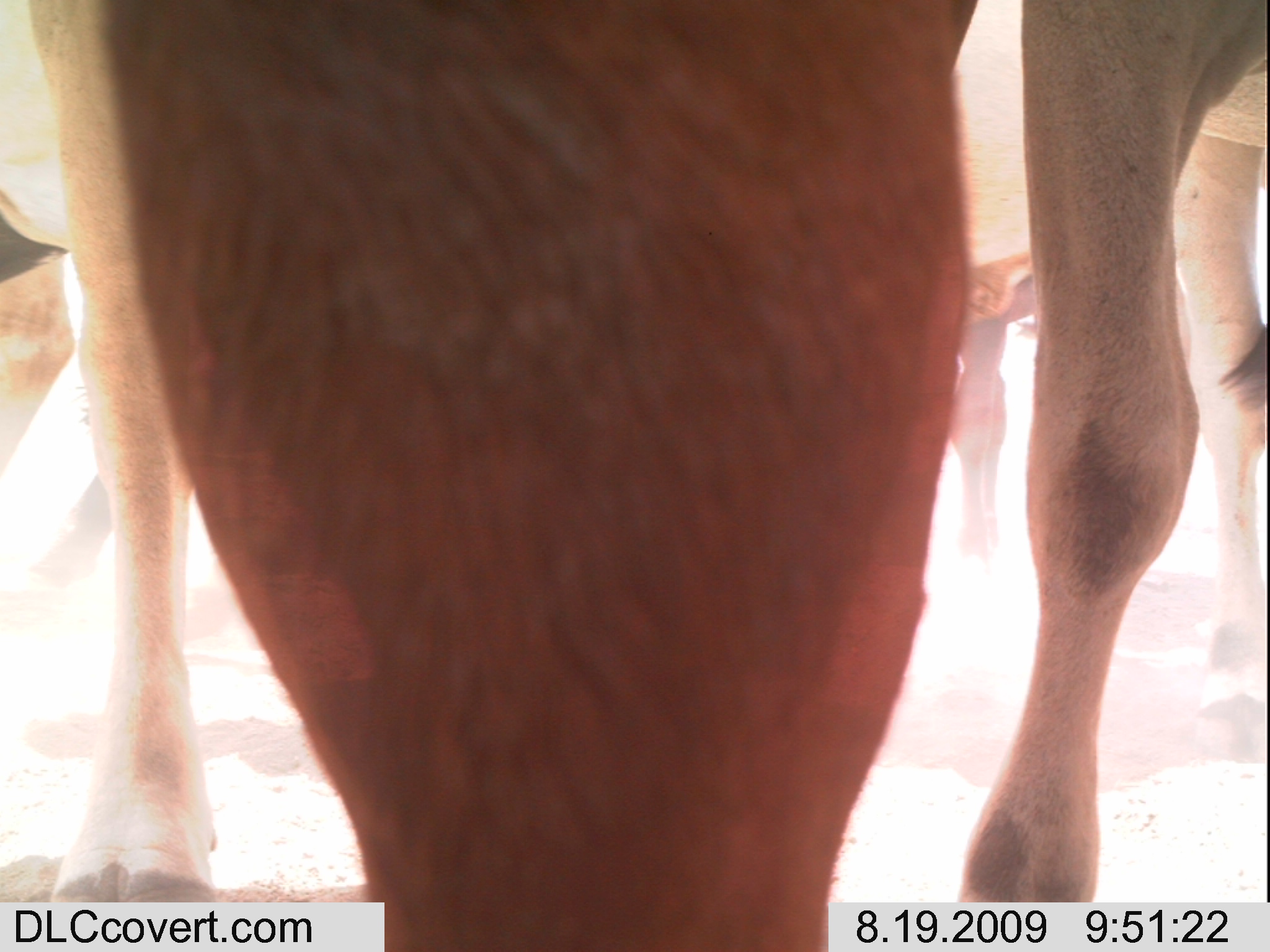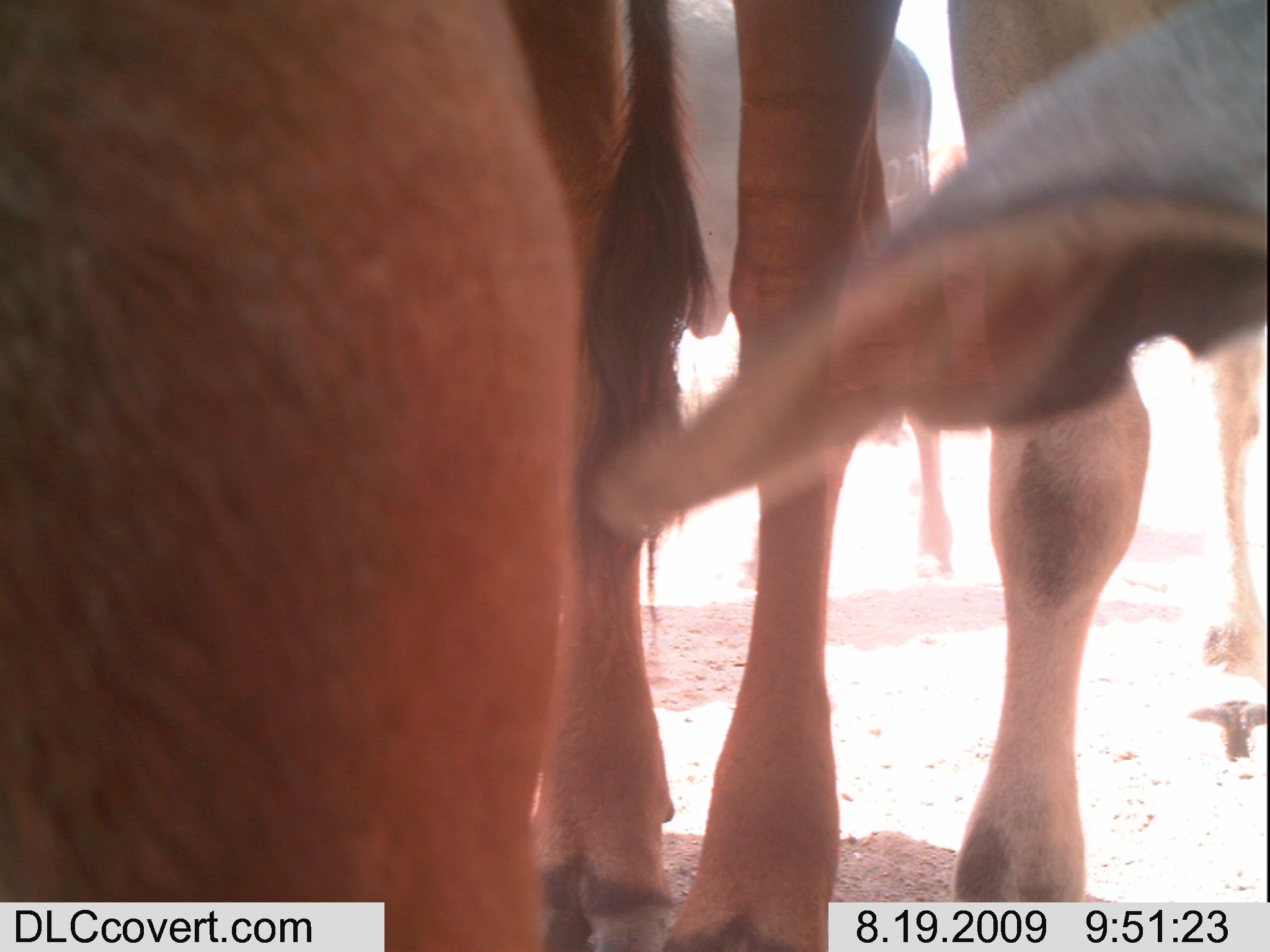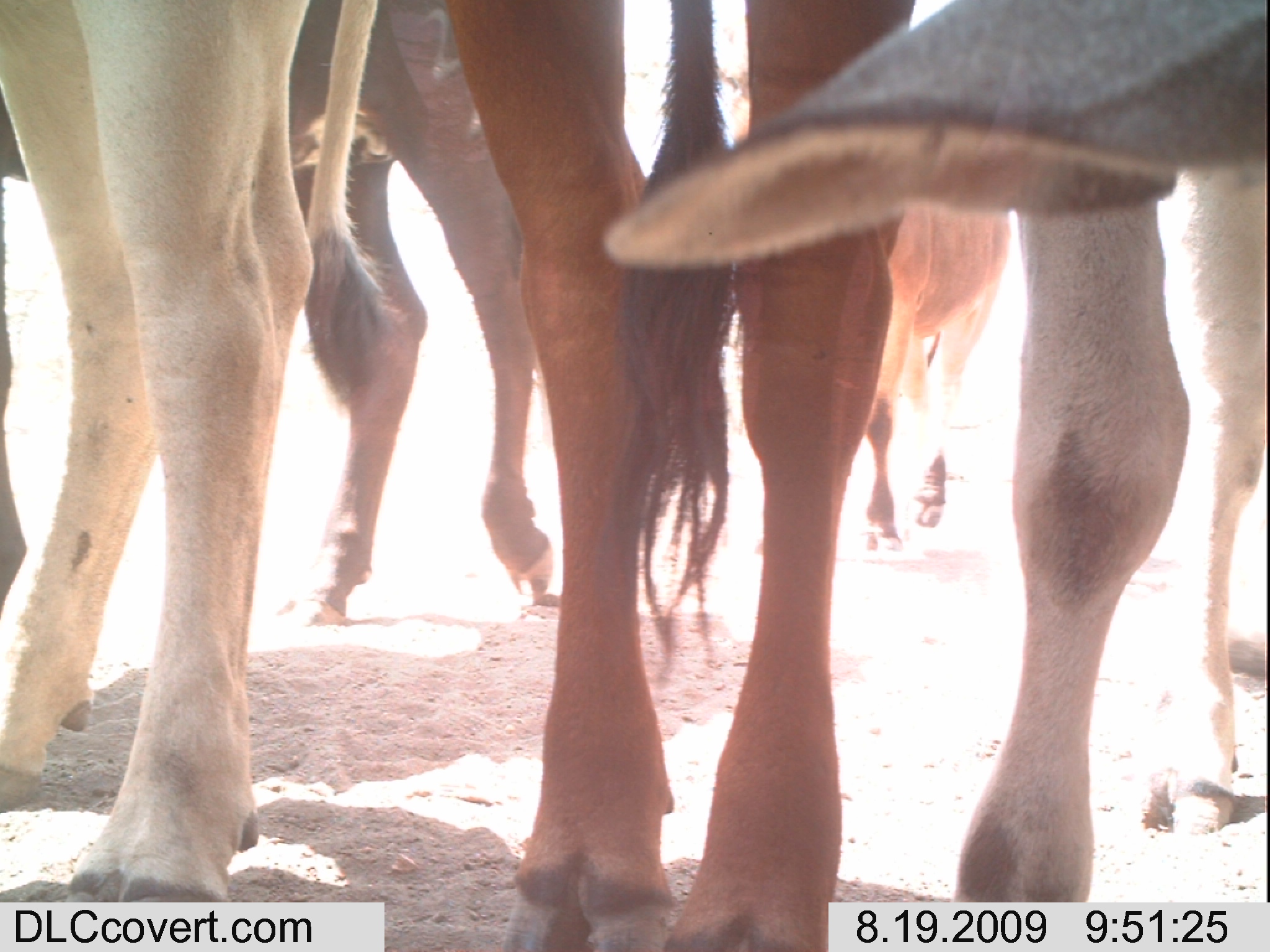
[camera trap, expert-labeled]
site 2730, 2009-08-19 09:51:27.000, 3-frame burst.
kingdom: Animalia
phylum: Chordata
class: Mammalia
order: Artiodactyla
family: Bovidae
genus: Bos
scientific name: Bos taurus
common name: domestic cattle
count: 5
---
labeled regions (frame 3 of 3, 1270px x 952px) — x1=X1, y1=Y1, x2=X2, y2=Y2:
bos taurus: x1=593, y1=0, x2=1270, y2=952; x1=443, y1=0, x2=912, y2=950; x1=0, y1=0, x2=391, y2=900; x1=0, y1=0, x2=552, y2=620; x1=687, y1=50, x2=1021, y2=558